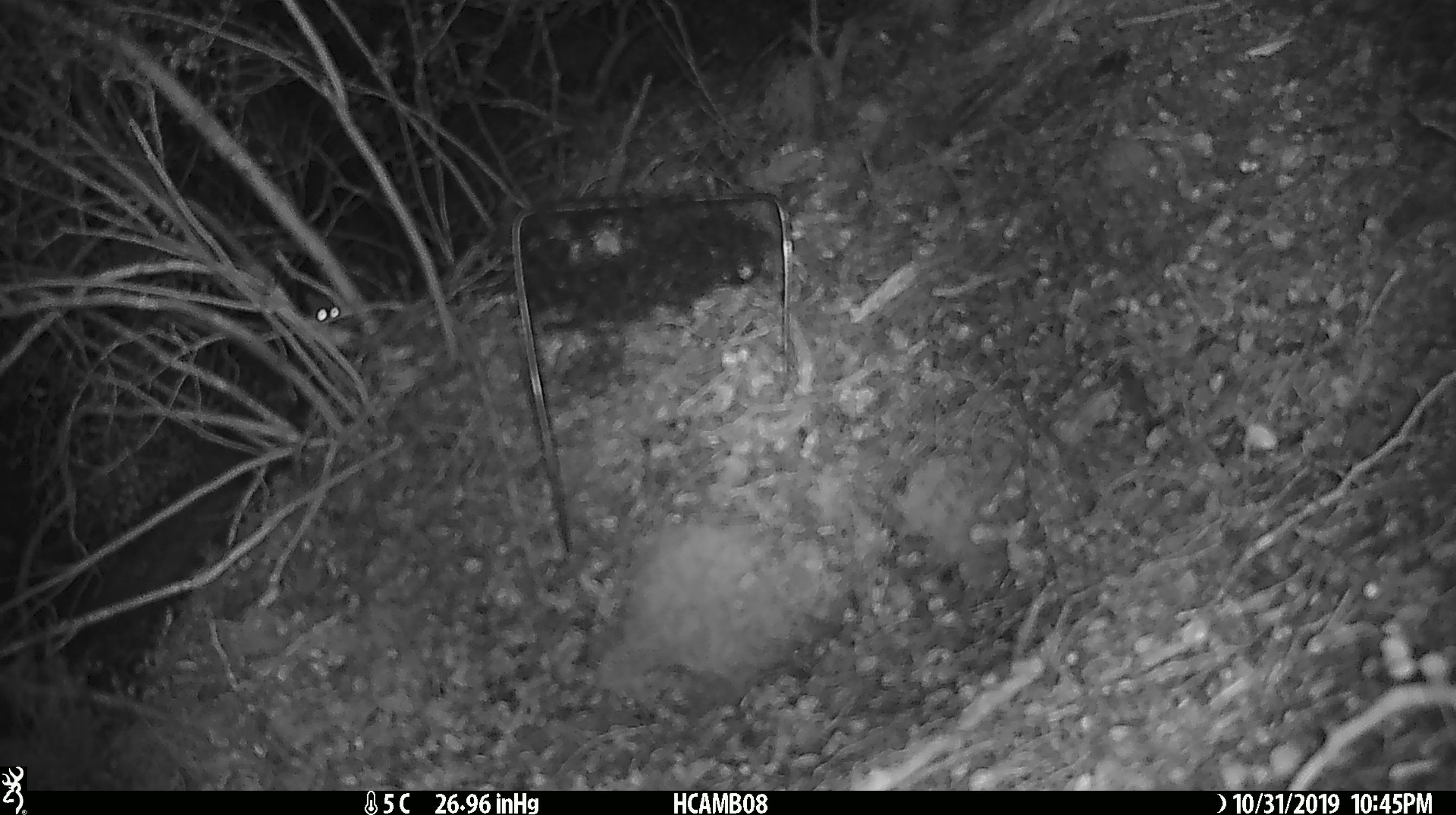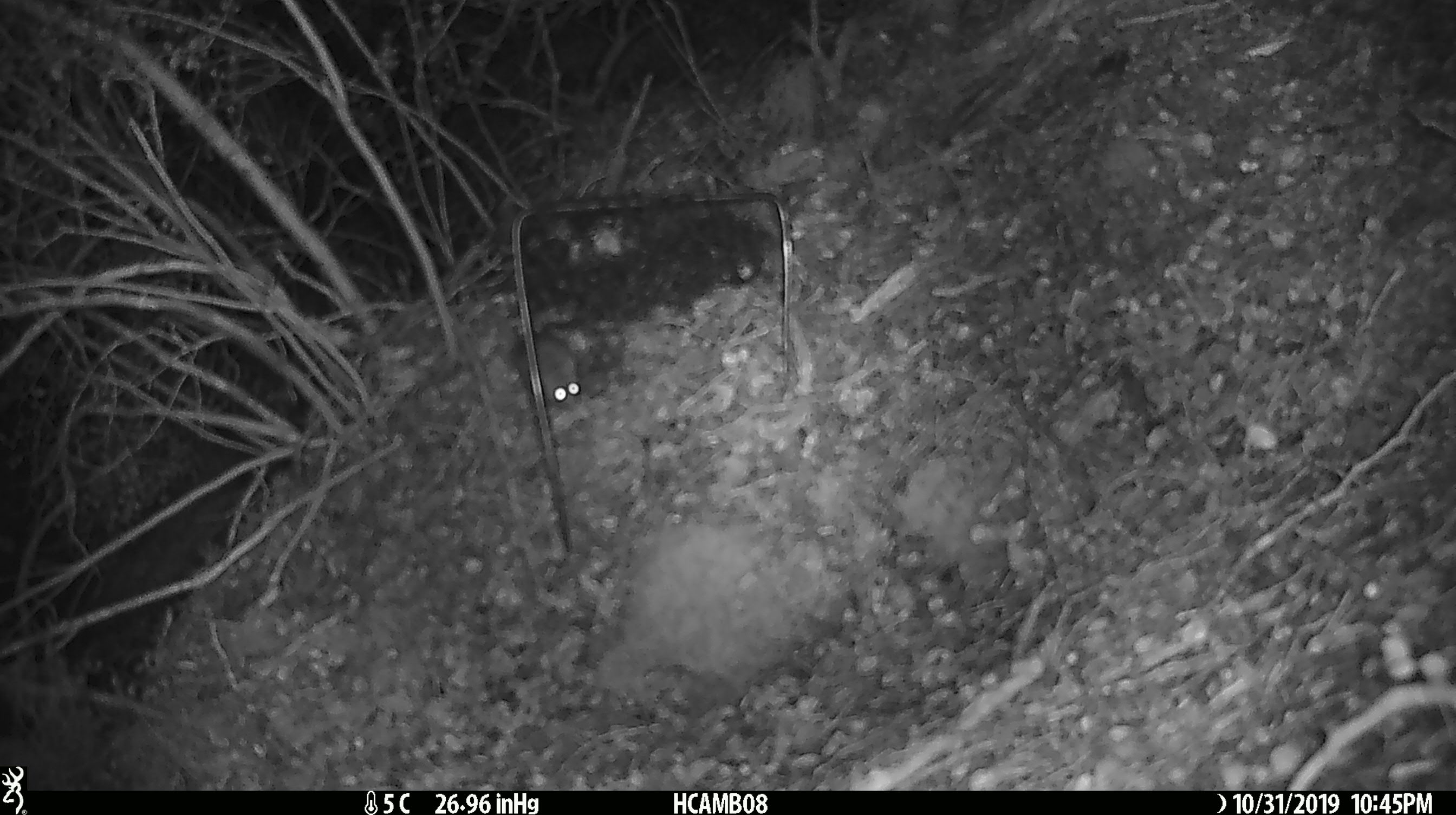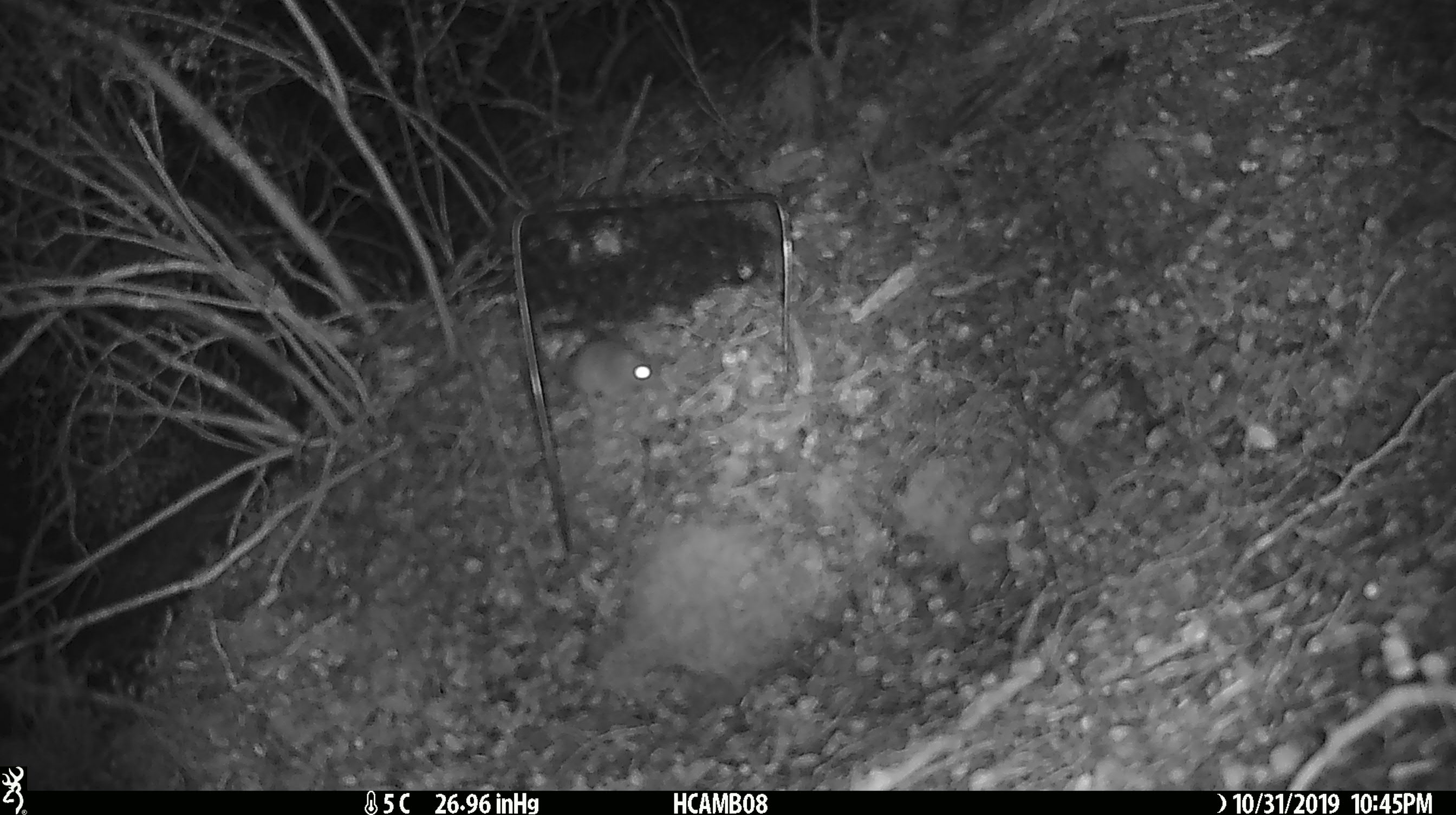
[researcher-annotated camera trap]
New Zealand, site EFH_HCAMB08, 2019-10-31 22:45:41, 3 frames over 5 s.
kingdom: Animalia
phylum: Chordata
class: Mammalia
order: Rodentia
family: Muridae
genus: Mus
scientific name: Mus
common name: mouse